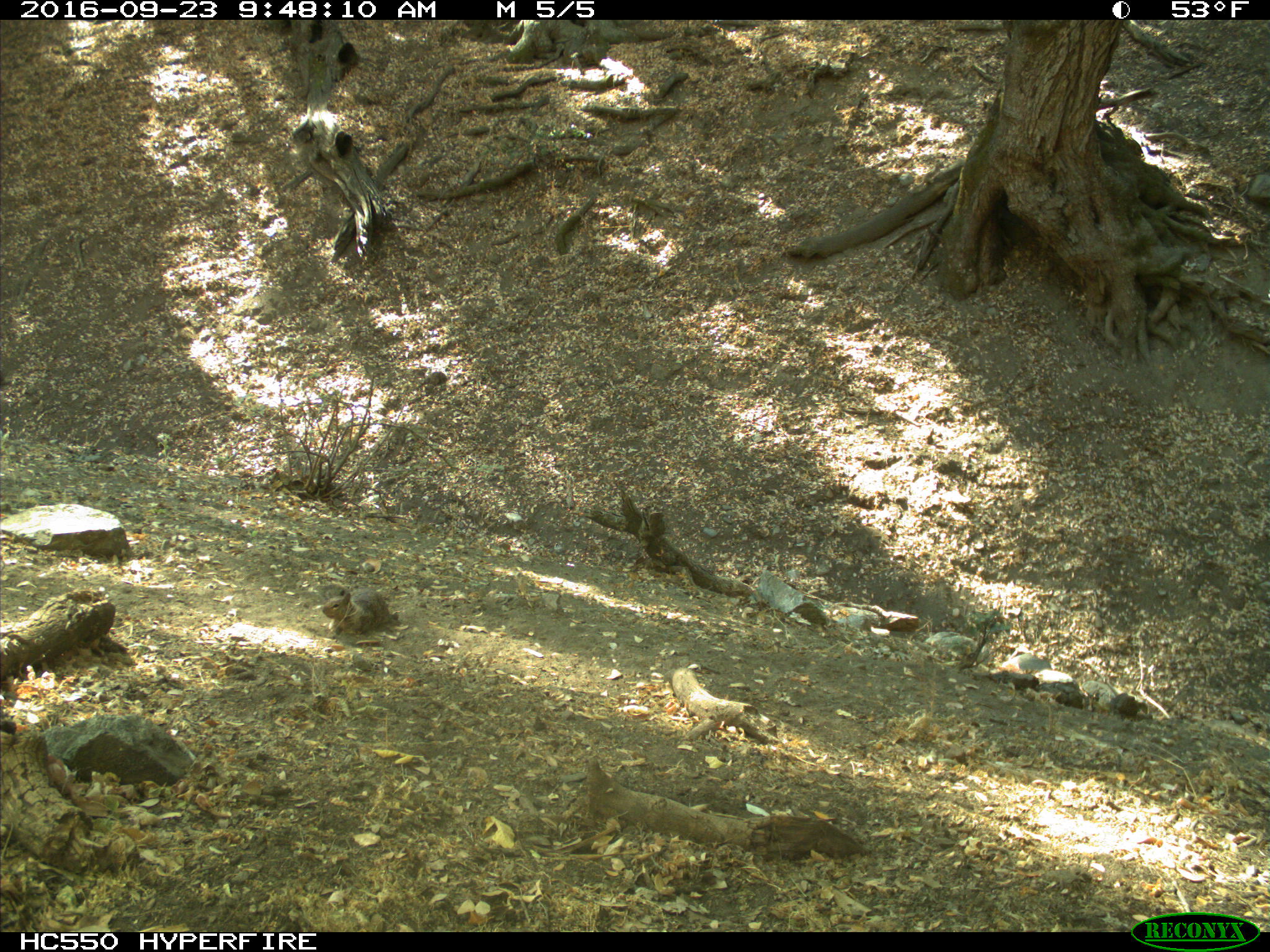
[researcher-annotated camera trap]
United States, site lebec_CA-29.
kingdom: Animalia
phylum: Chordata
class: Mammalia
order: Rodentia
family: Sciuridae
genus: Otospermophilus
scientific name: Otospermophilus beecheyi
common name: california ground squirrel